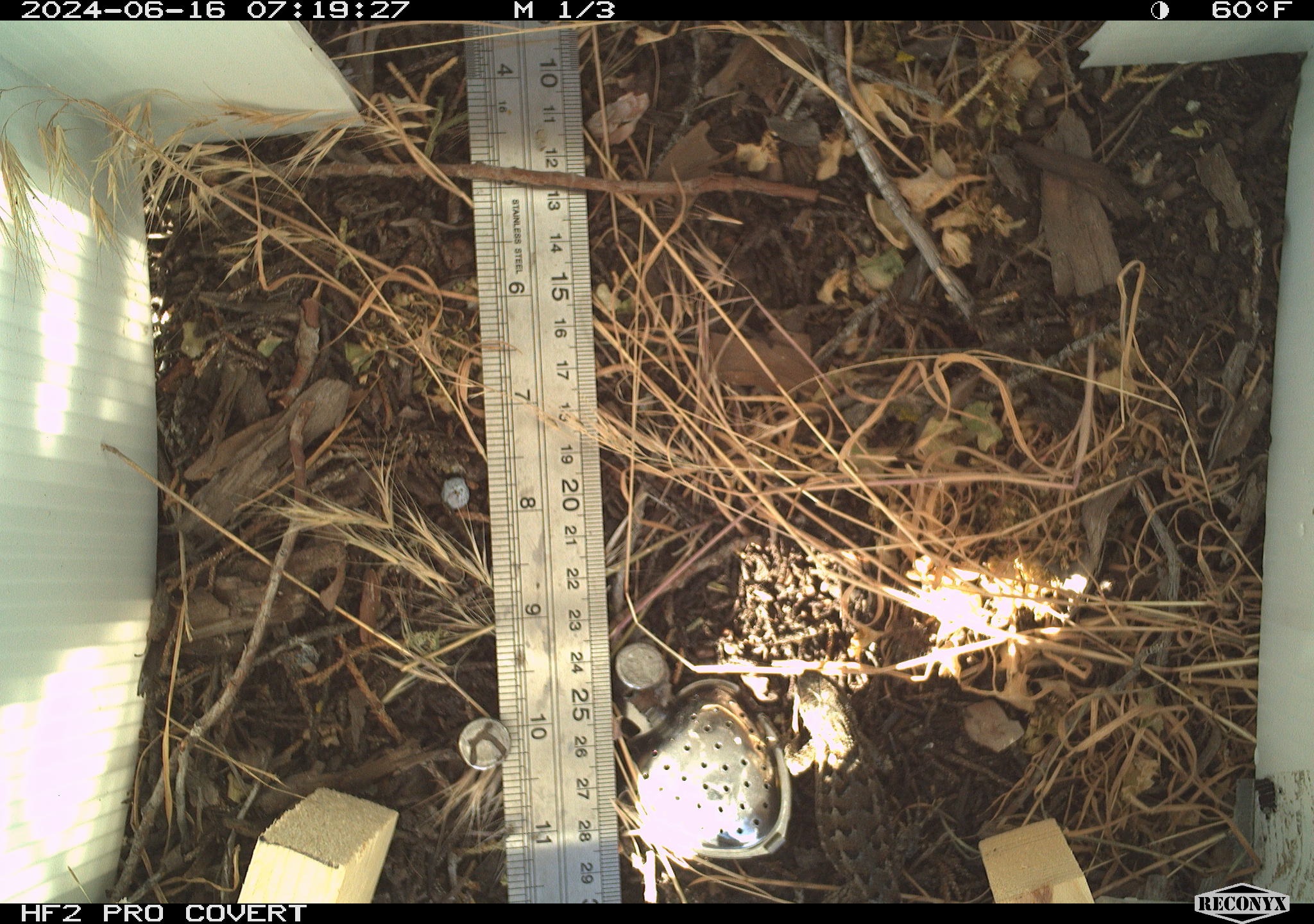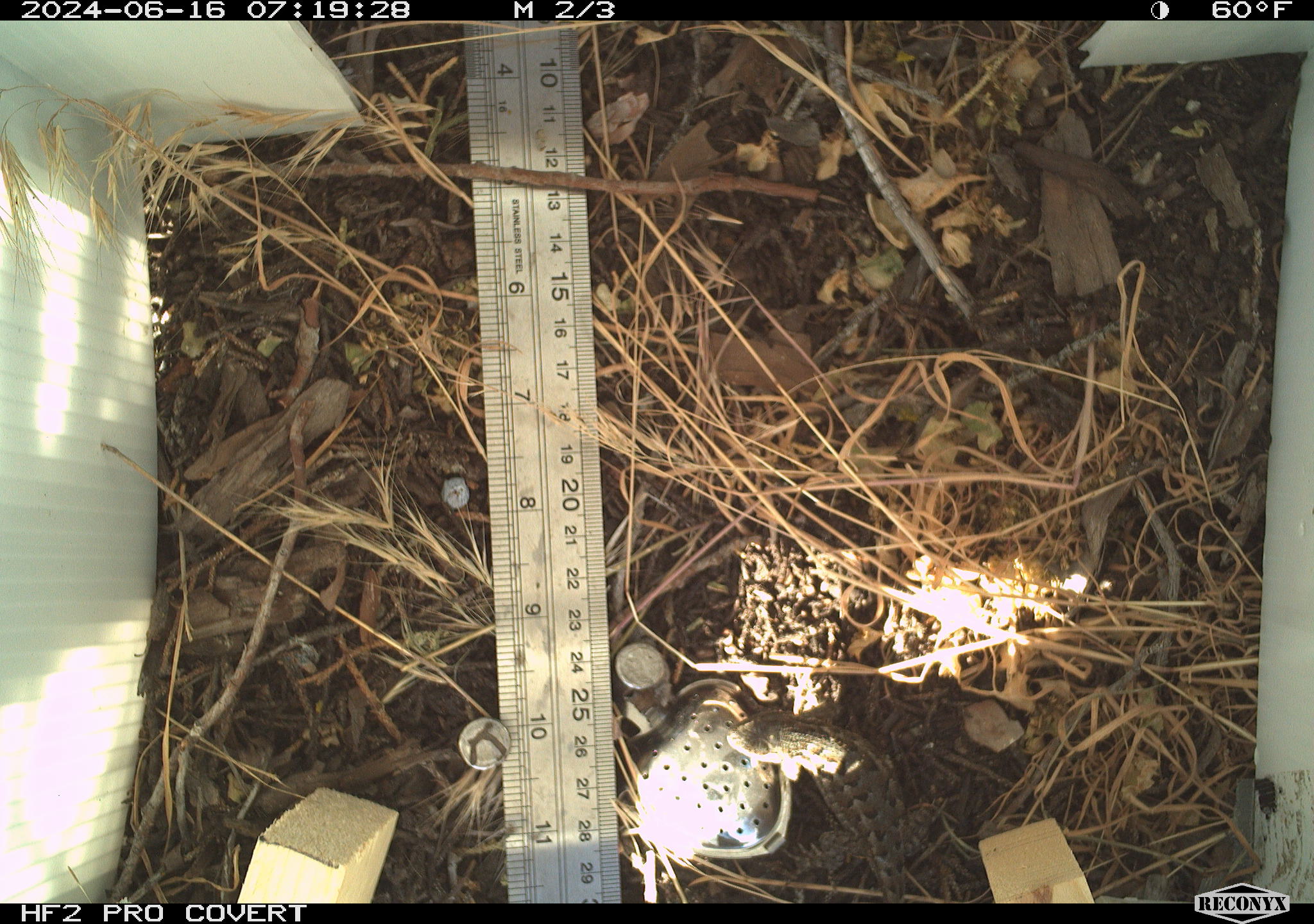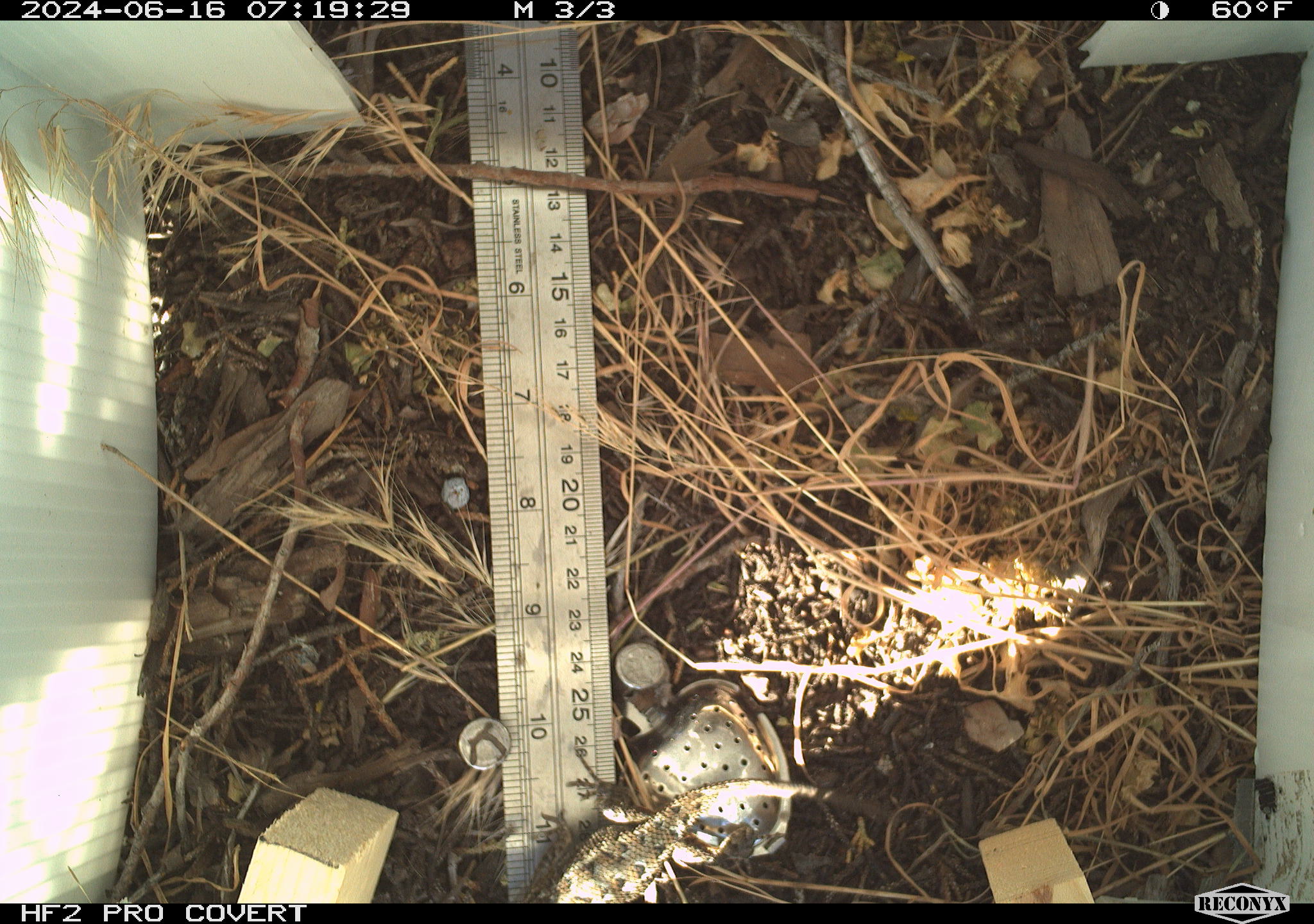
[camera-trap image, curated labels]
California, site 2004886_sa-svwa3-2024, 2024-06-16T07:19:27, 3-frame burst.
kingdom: Animalia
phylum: Chordata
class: Reptilia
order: Squamata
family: Phrynosomatidae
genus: Sceloporus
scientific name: Sceloporus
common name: spiny lizards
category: sceloporus species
Sceloporus species (spiny lizards) (Sceloporus).